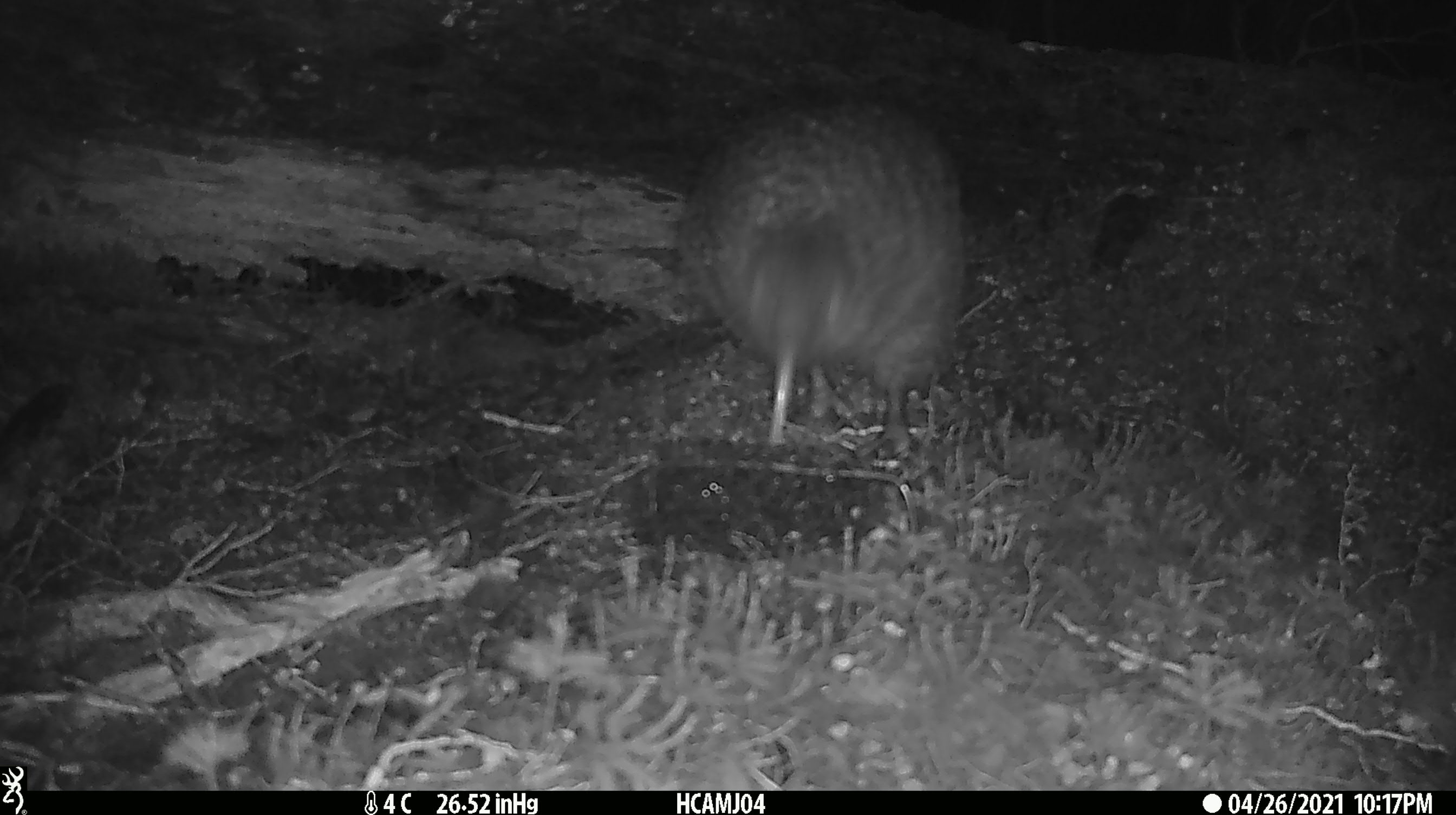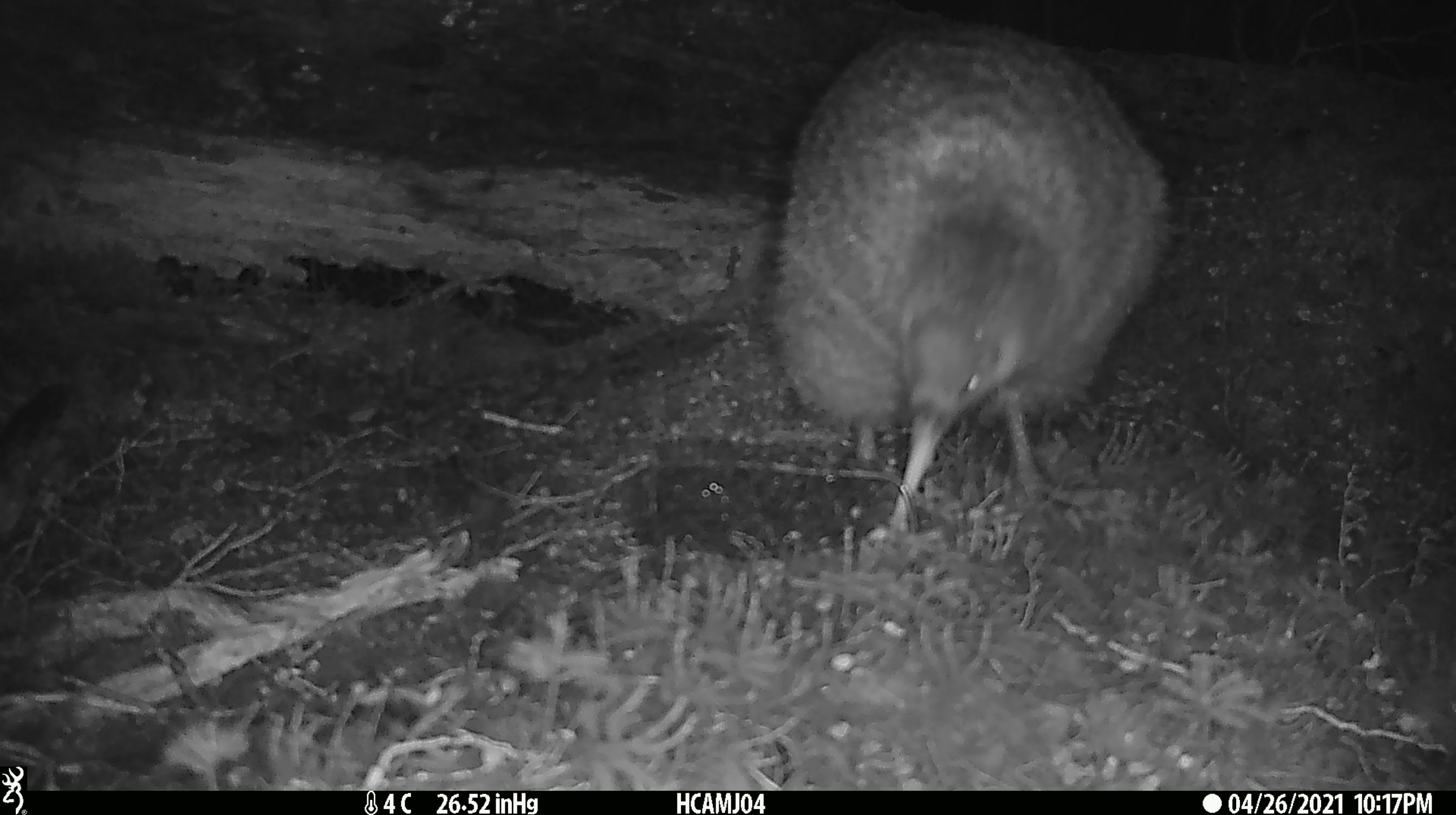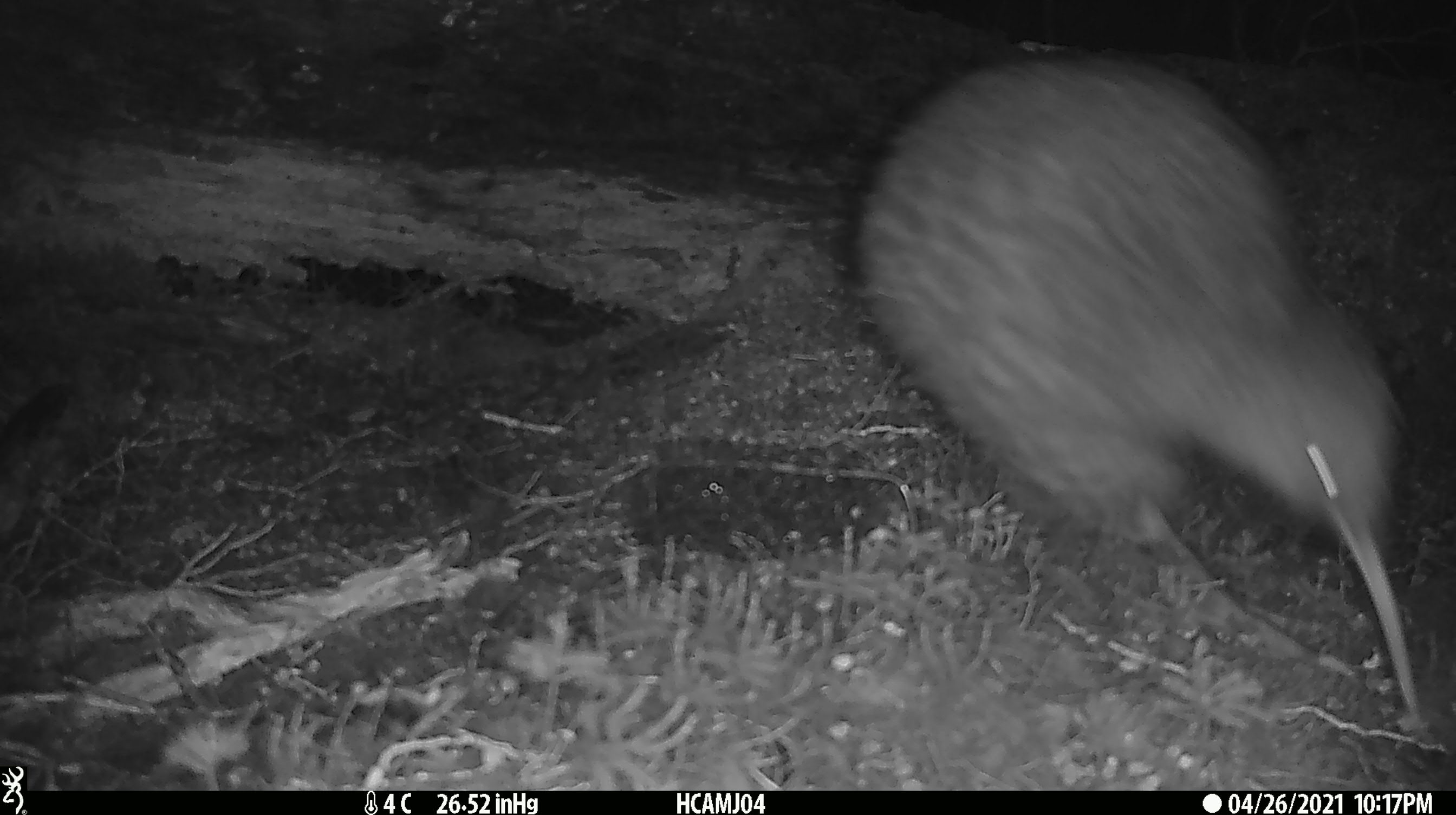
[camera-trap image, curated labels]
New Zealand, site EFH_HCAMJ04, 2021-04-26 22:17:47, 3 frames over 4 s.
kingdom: Animalia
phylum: Chordata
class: Aves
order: Apterygiformes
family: Apterygidae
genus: Apteryx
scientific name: Apteryx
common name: kiwi